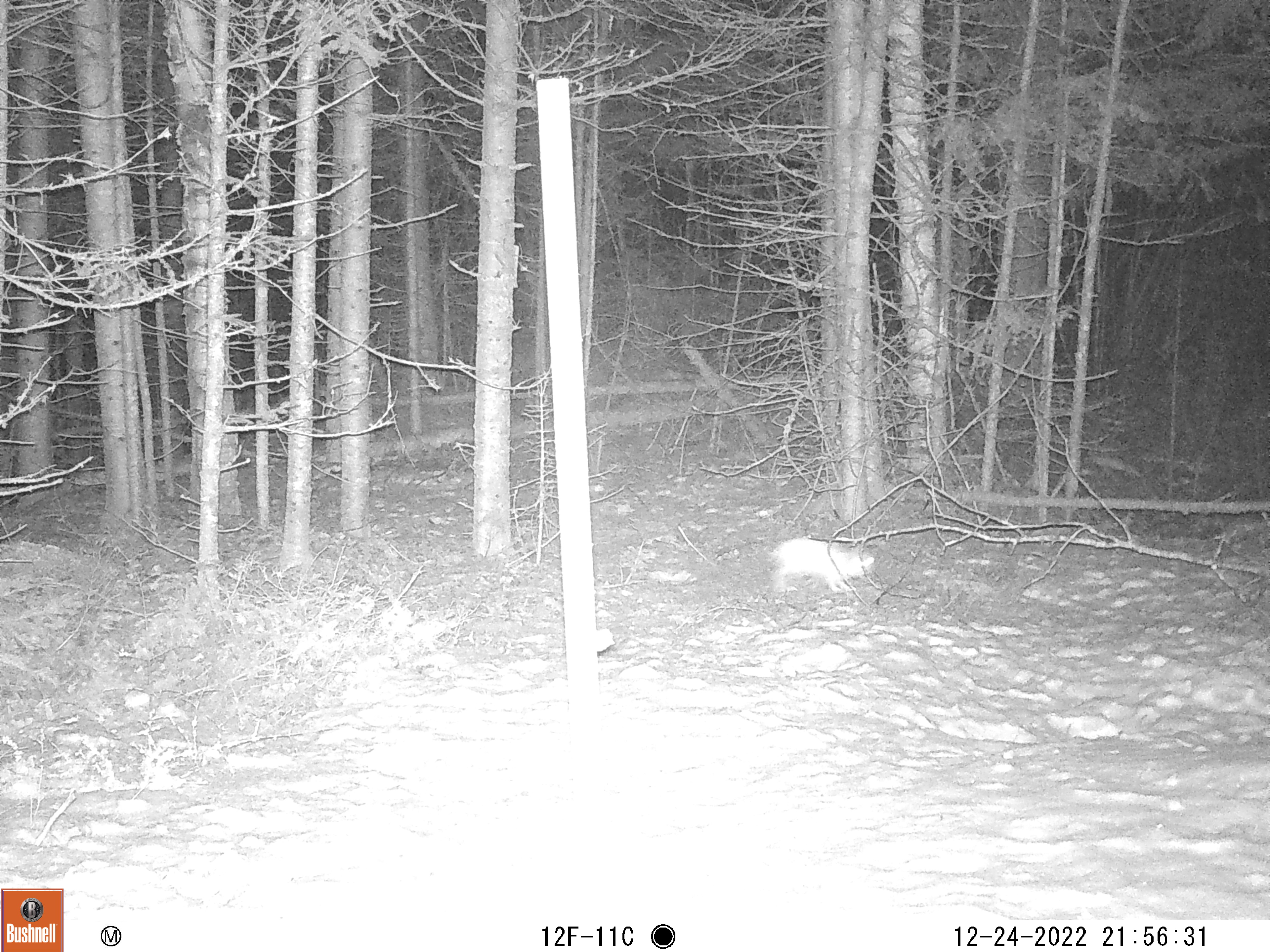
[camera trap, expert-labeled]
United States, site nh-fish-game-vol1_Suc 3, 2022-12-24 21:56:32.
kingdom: Animalia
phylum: Chordata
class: Mammalia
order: Lagomorpha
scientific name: Lagomorpha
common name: rabbit or hare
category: rabbit or hare sp.